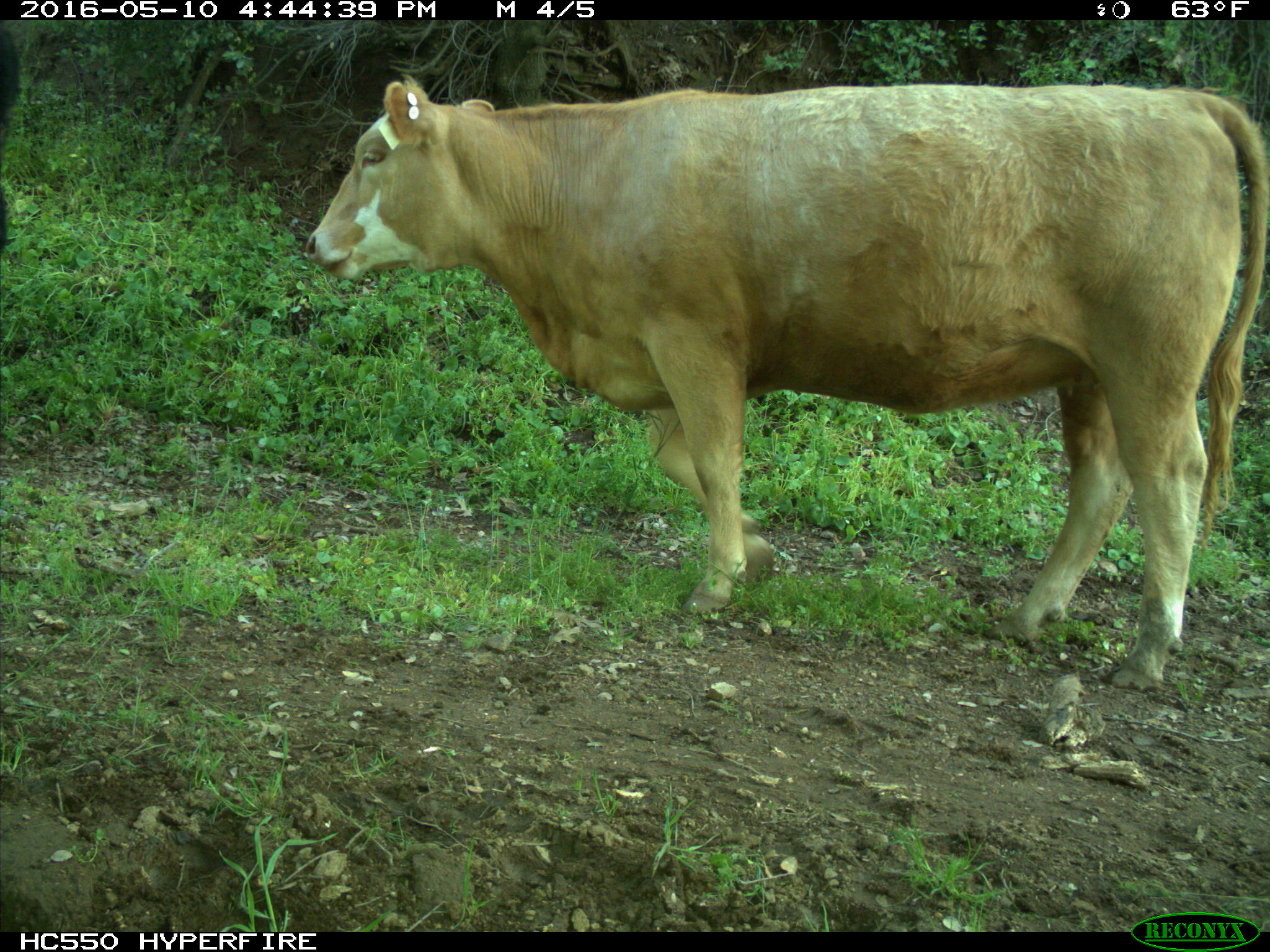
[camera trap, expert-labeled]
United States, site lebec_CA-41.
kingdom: Animalia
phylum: Chordata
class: Mammalia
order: Artiodactyla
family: Bovidae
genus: Bos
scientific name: Bos taurus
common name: domestic cow